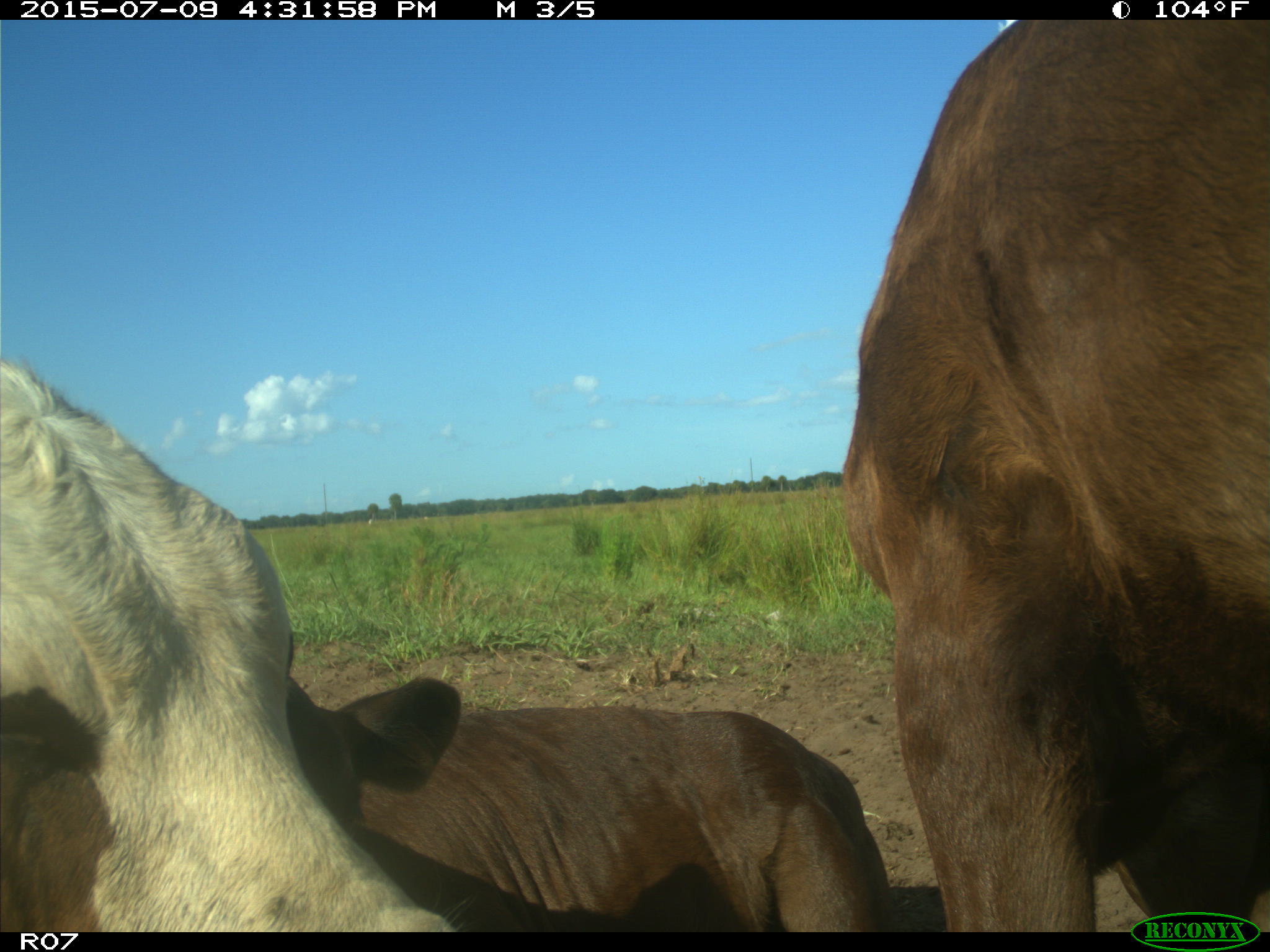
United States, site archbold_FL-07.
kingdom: Animalia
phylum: Chordata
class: Mammalia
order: Artiodactyla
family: Bovidae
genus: Bos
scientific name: Bos taurus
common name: domestic cow